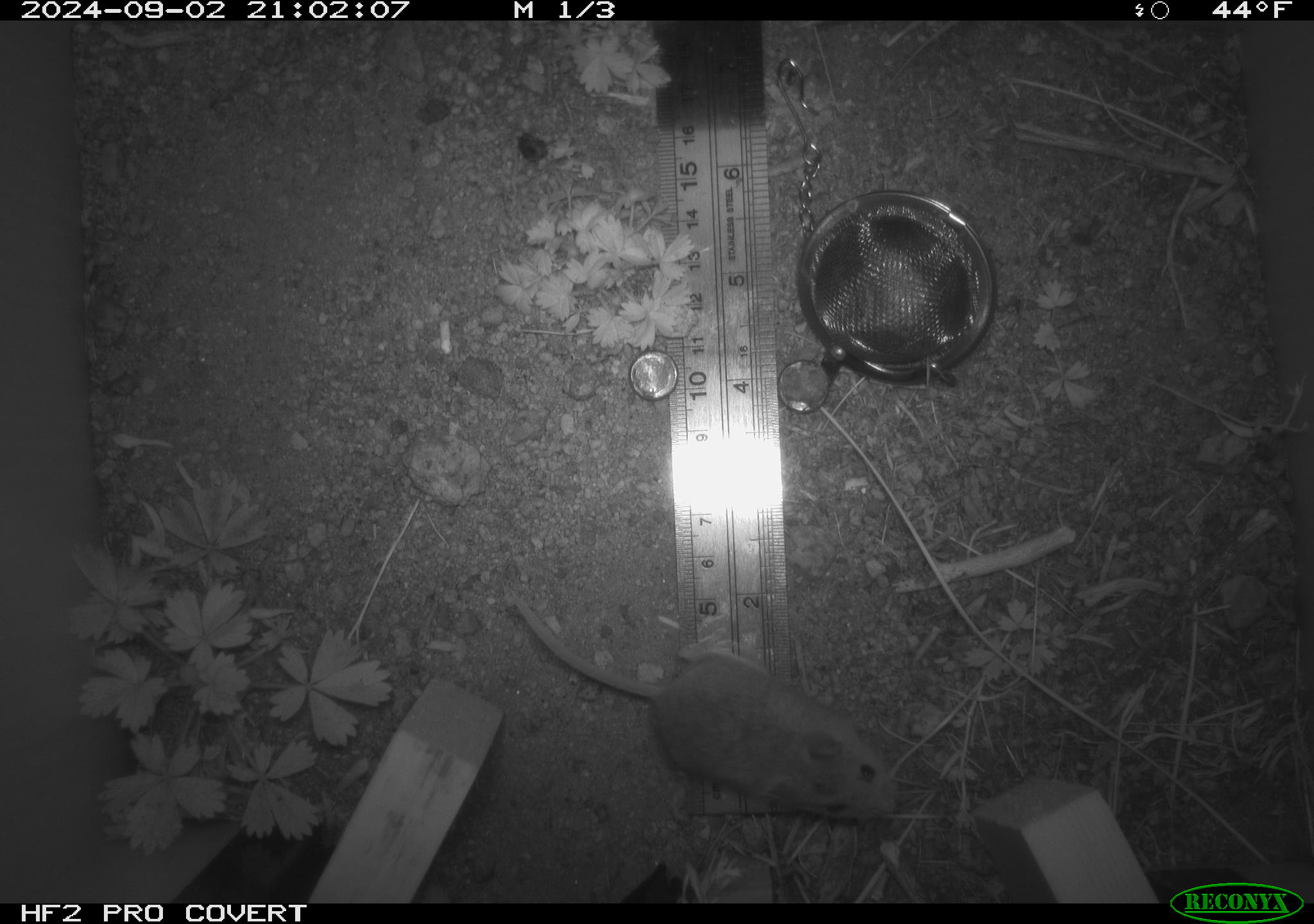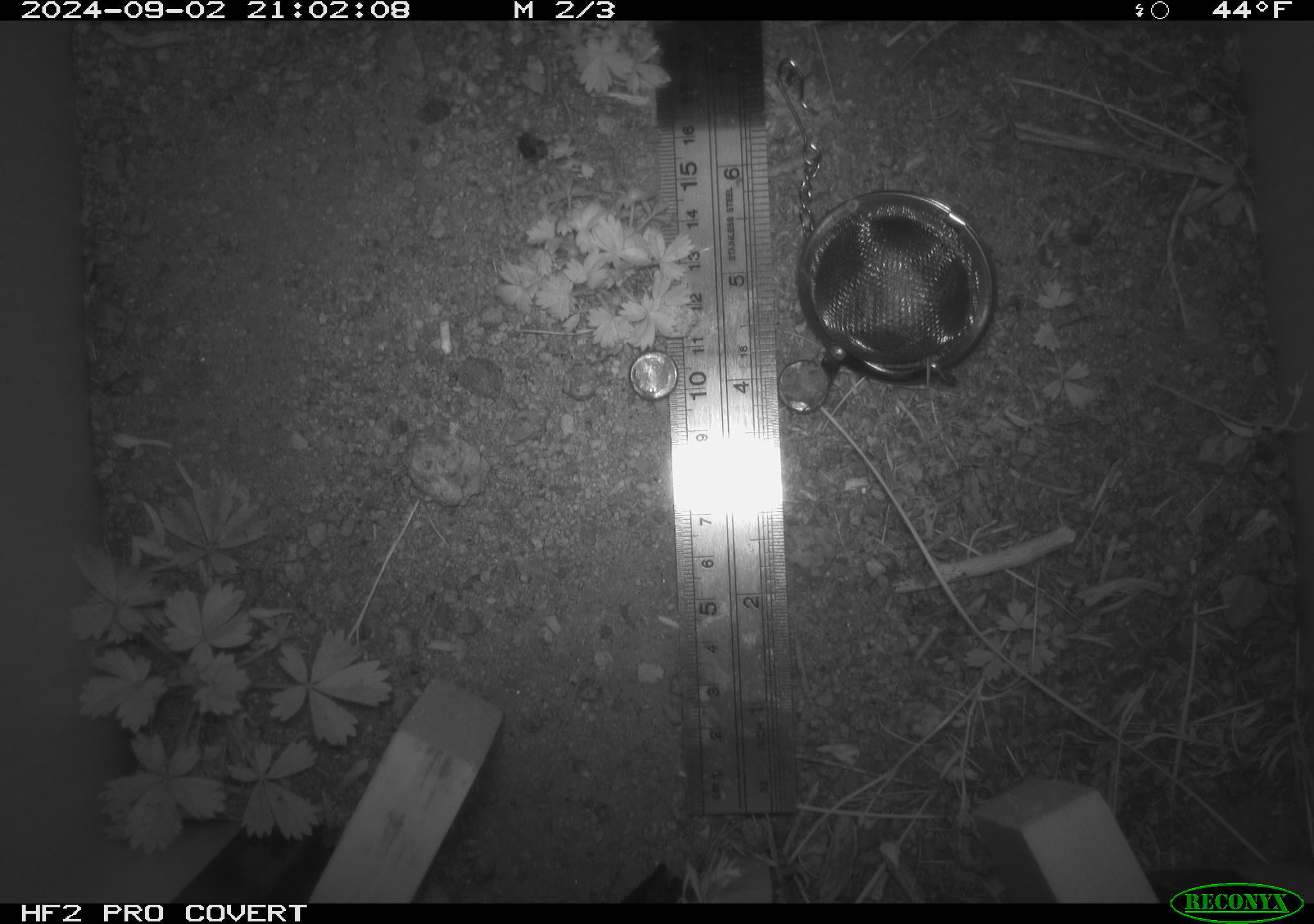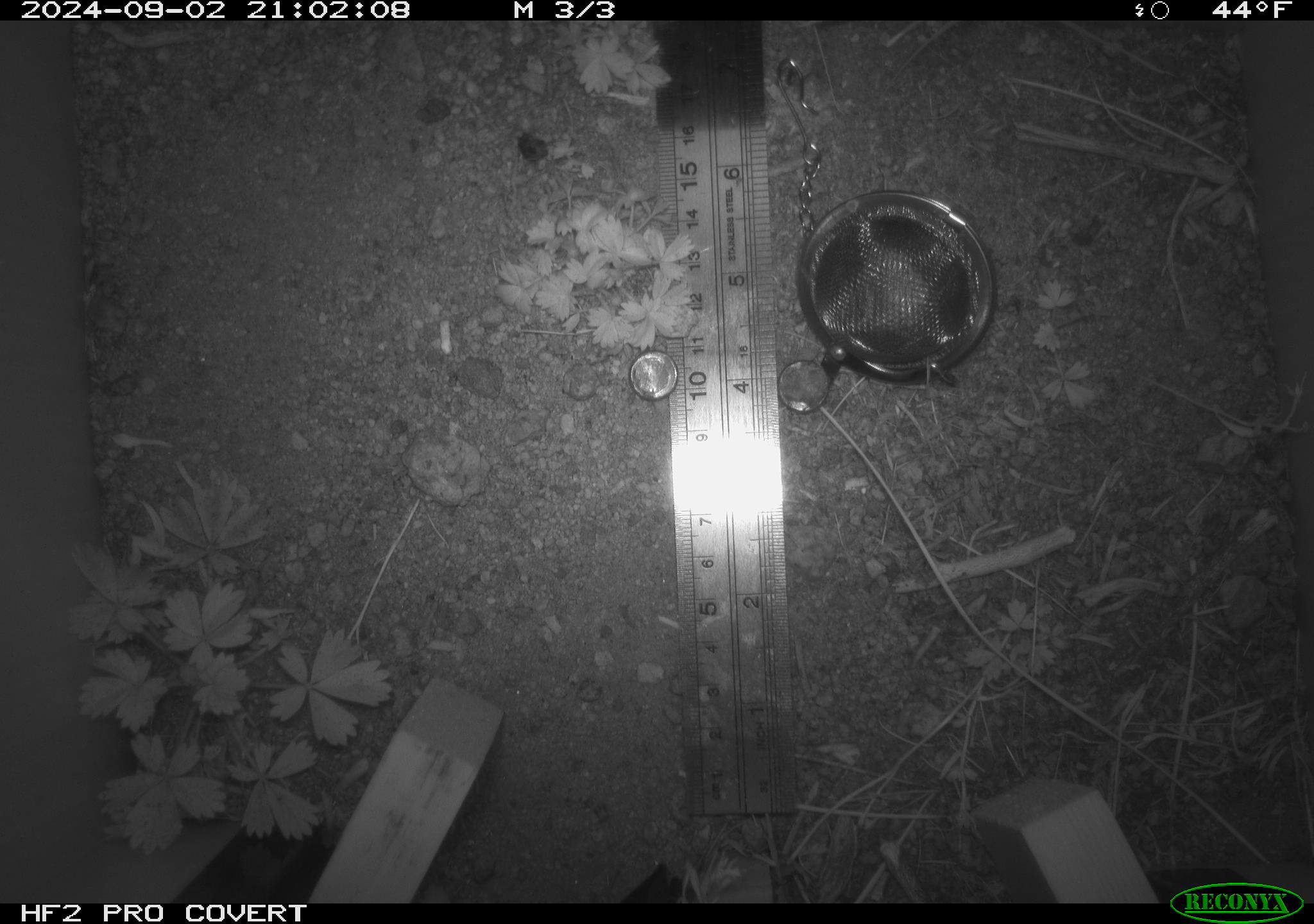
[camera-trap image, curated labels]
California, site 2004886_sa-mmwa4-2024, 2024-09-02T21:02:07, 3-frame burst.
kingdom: Animalia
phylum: Chordata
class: Mammalia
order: Rodentia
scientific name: Rodentia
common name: mouse species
Mouse species (Rodentia).